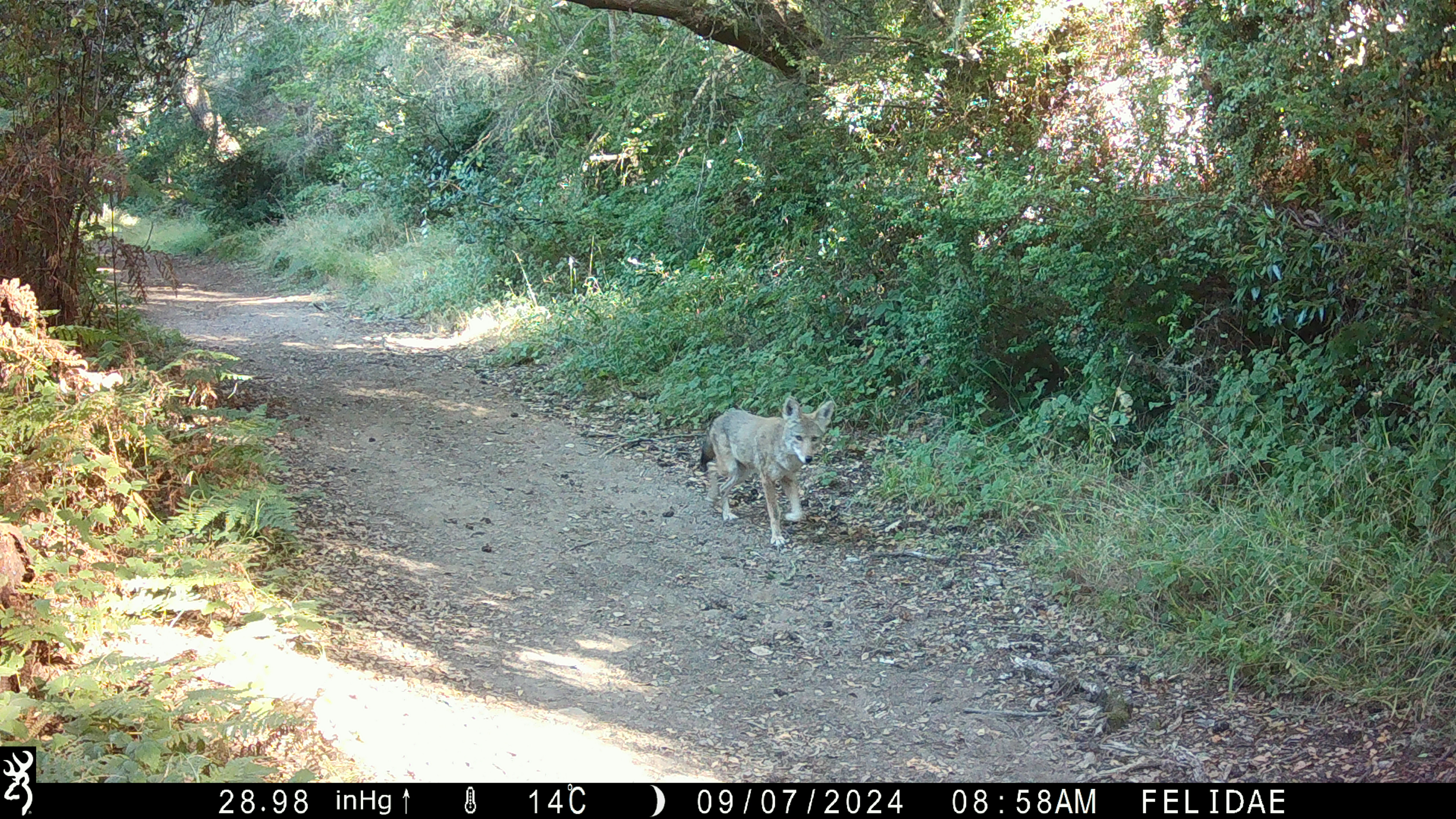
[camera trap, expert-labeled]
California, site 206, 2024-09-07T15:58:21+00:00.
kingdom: Animalia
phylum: Chordata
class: Mammalia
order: Carnivora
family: Canidae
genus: Canis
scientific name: Canis latrans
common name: coyote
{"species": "coyote (Canis latrans)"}